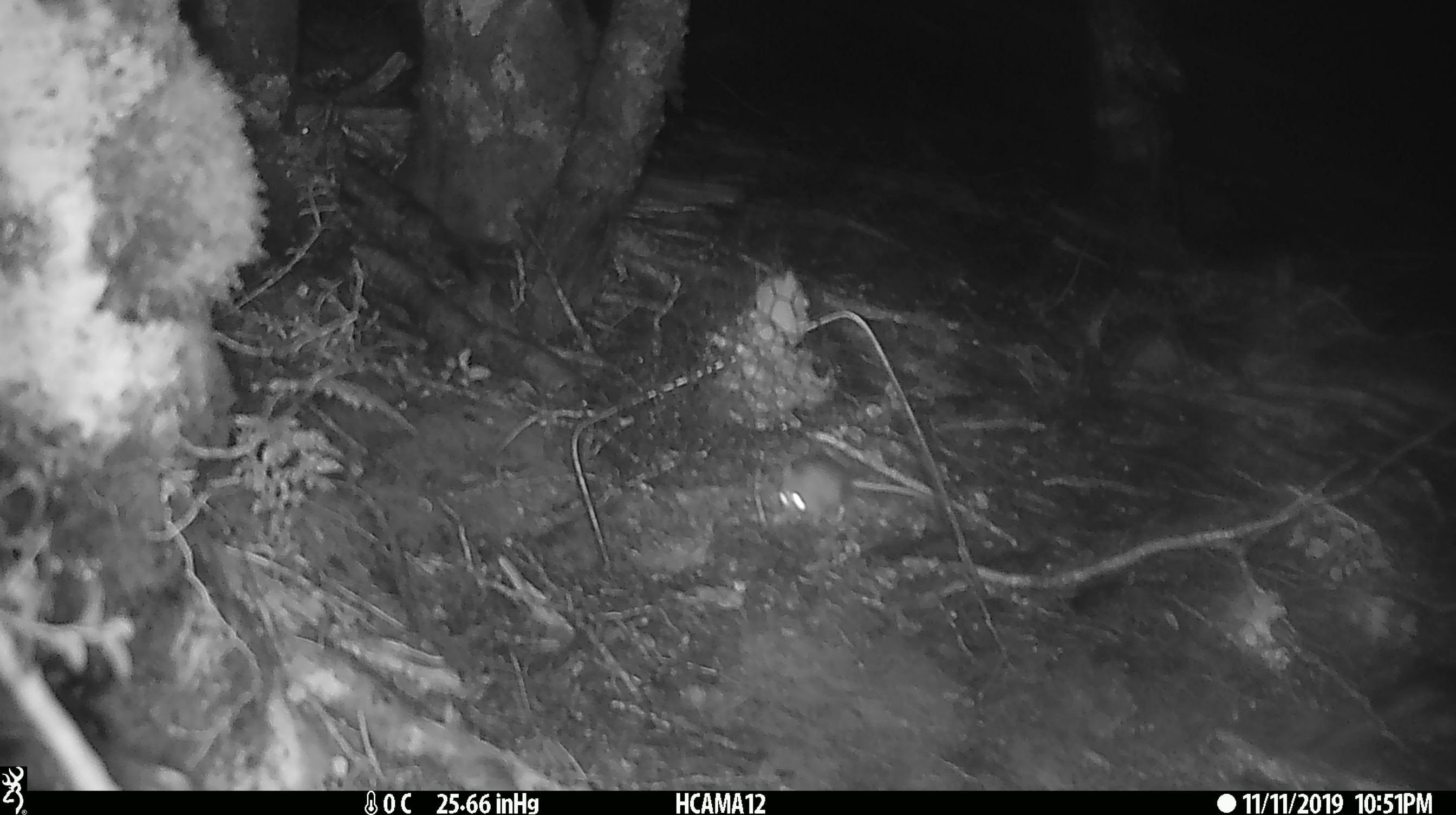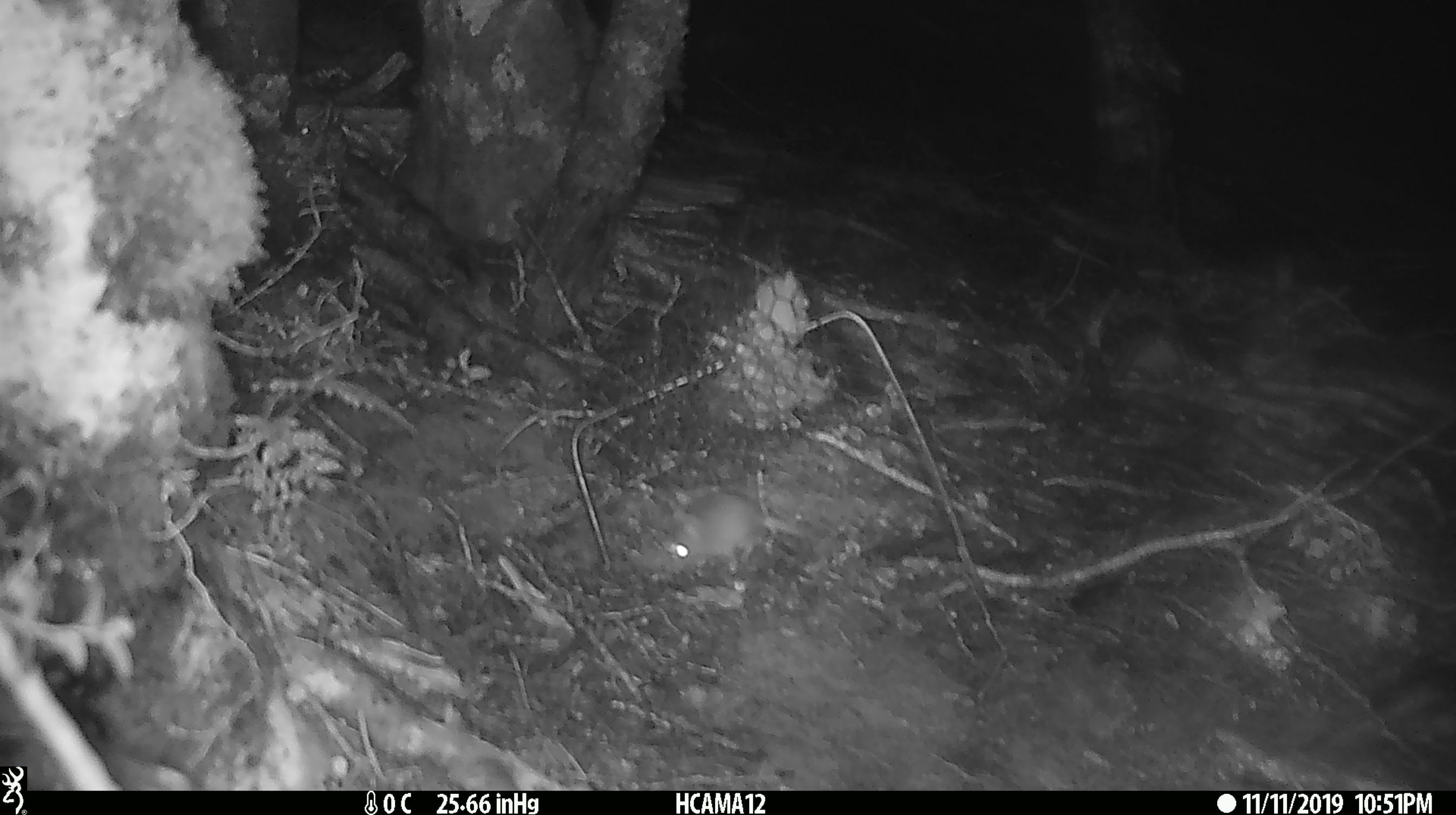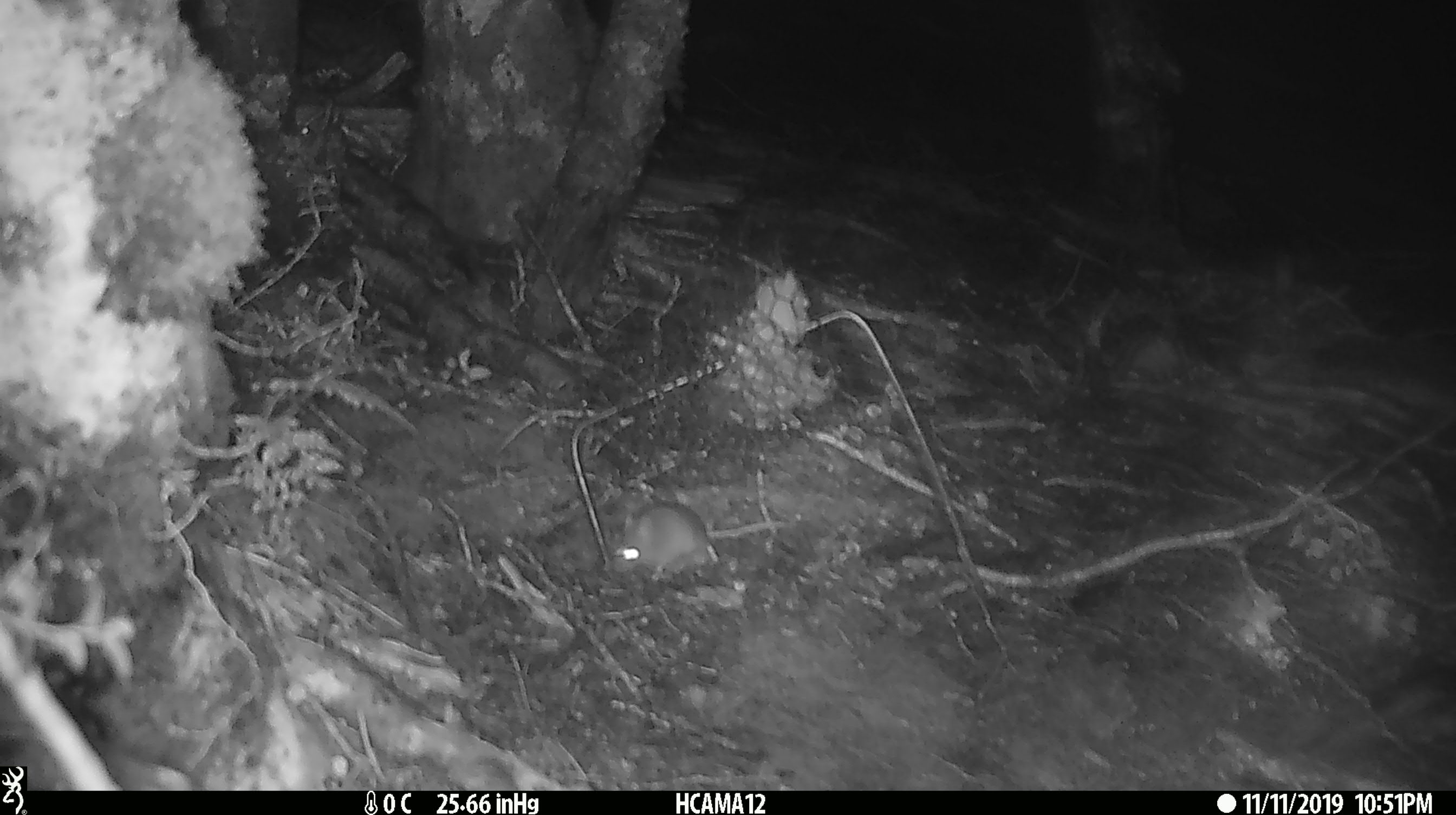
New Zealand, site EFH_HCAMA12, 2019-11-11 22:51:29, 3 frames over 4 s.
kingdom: Animalia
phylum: Chordata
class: Mammalia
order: Rodentia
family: Muridae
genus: Mus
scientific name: Mus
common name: mouse